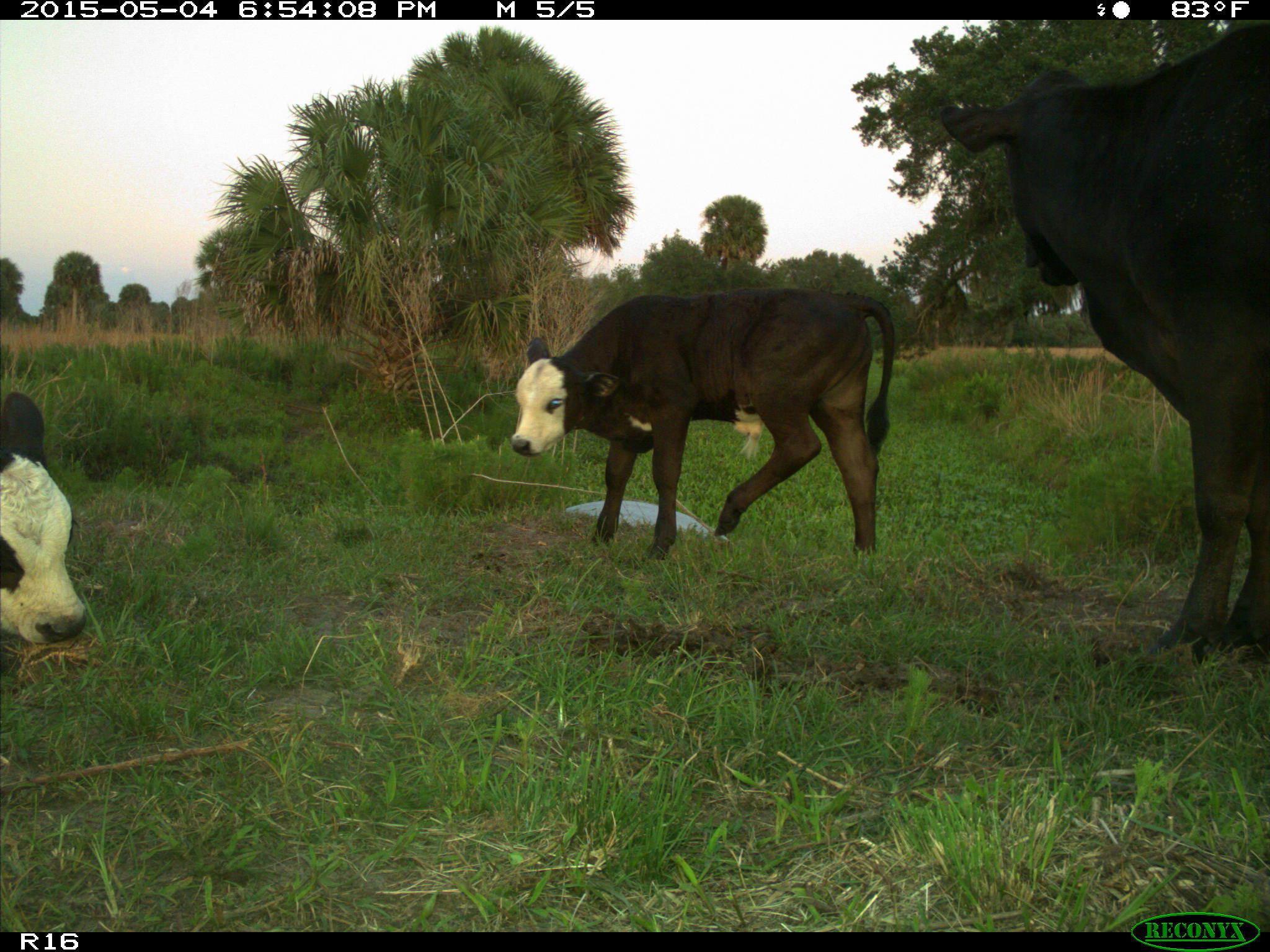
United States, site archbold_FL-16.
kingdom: Animalia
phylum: Chordata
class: Mammalia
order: Artiodactyla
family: Bovidae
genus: Bos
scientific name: Bos taurus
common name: domestic cow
Bos taurus (domestic cow).